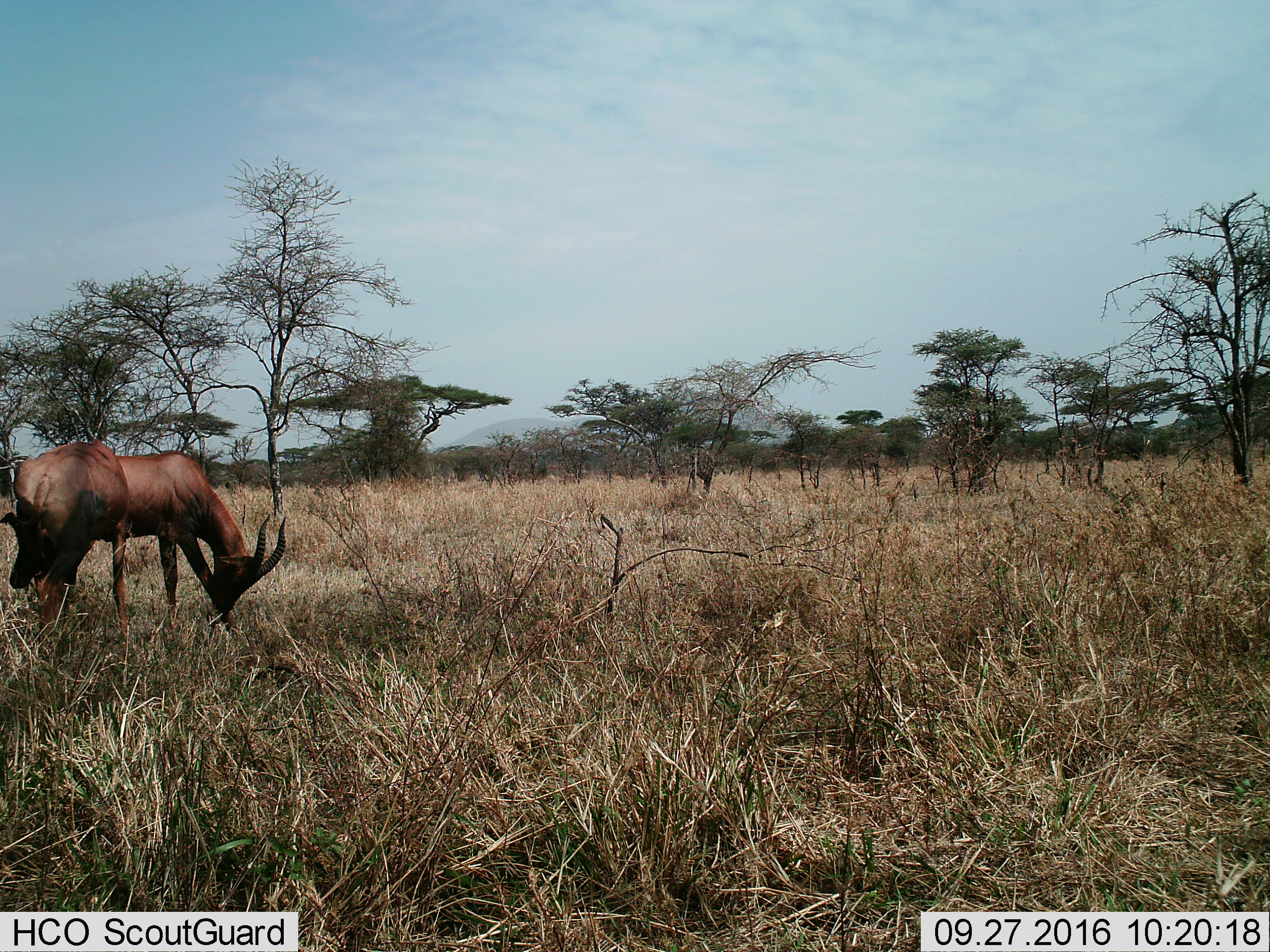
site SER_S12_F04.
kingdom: Animalia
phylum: Chordata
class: Mammalia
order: Artiodactyla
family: Bovidae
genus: Damaliscus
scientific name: Damaliscus lunatus jimela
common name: topi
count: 2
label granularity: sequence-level